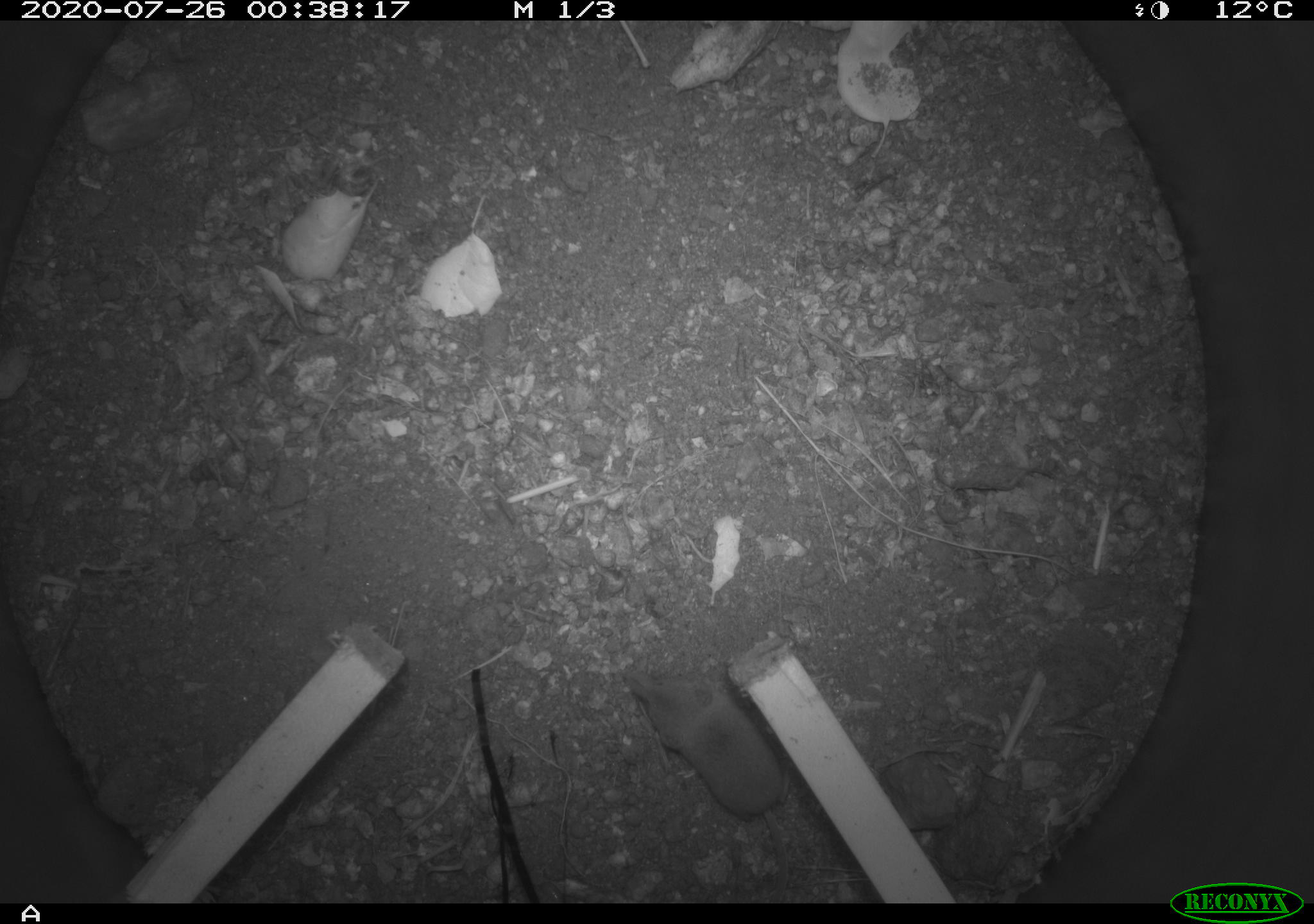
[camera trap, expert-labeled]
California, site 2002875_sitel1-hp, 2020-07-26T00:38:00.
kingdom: Animalia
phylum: Chordata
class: Mammalia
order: Eulipotyphla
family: Soricidae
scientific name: Soricidae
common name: shrews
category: soricidae family